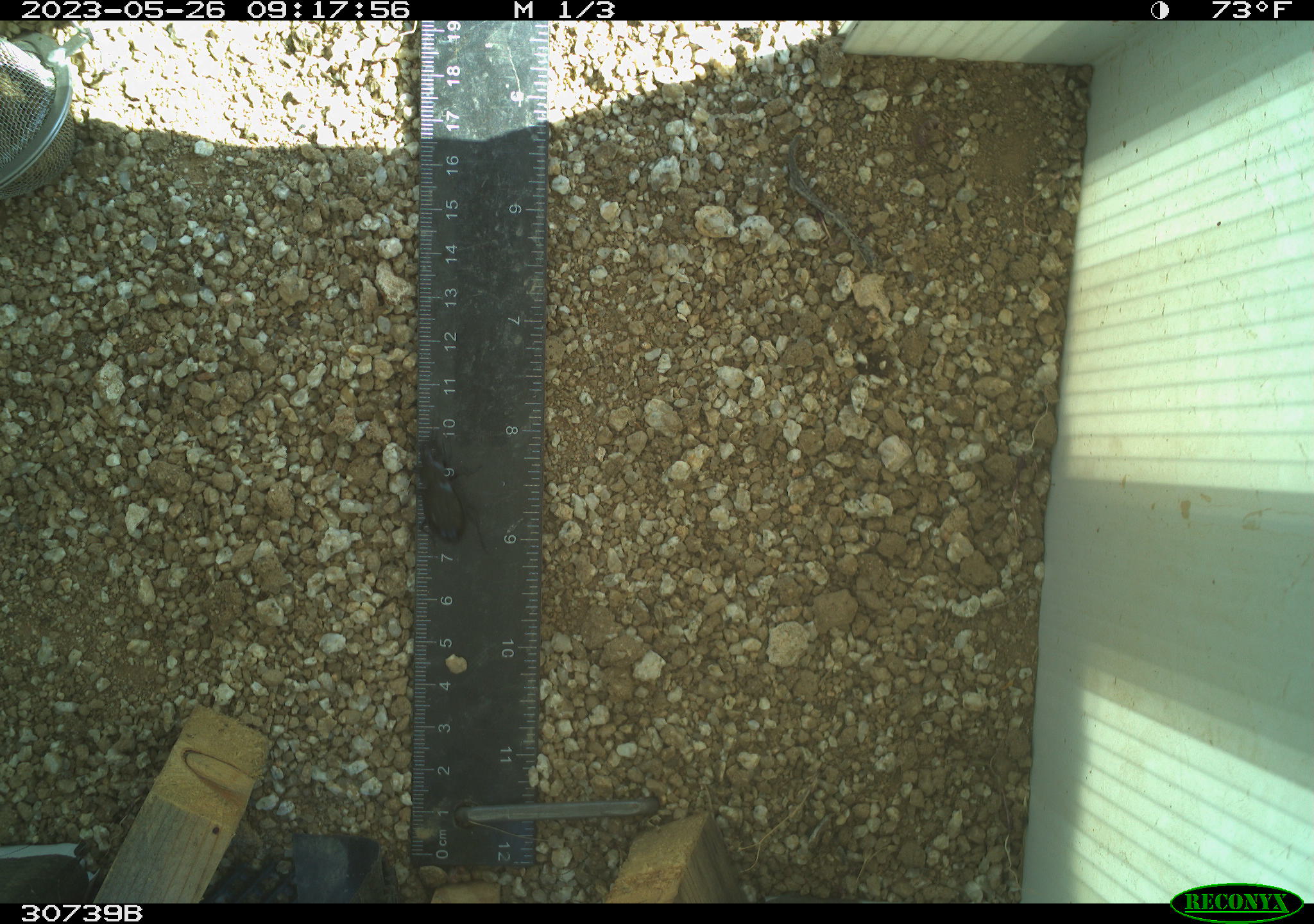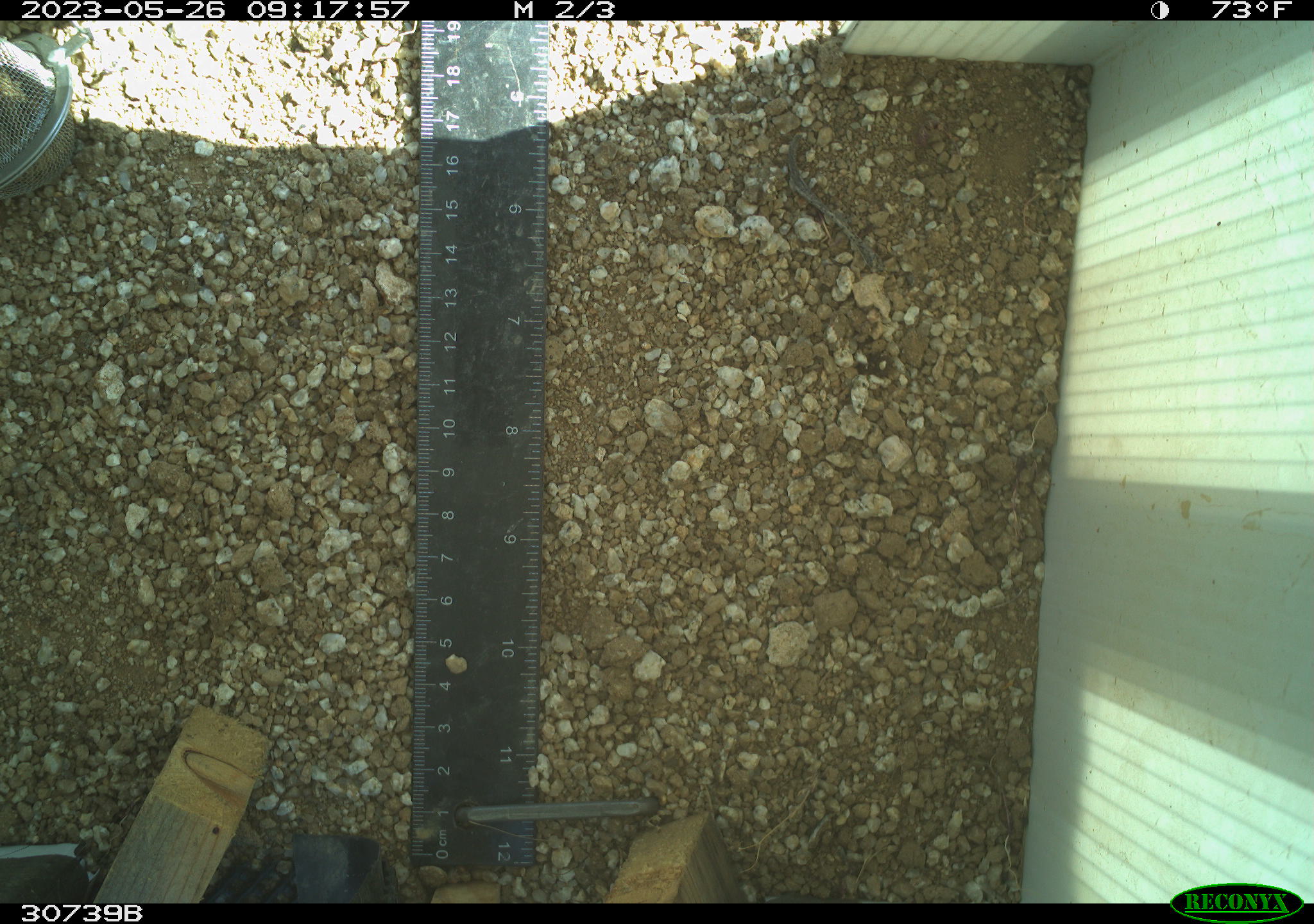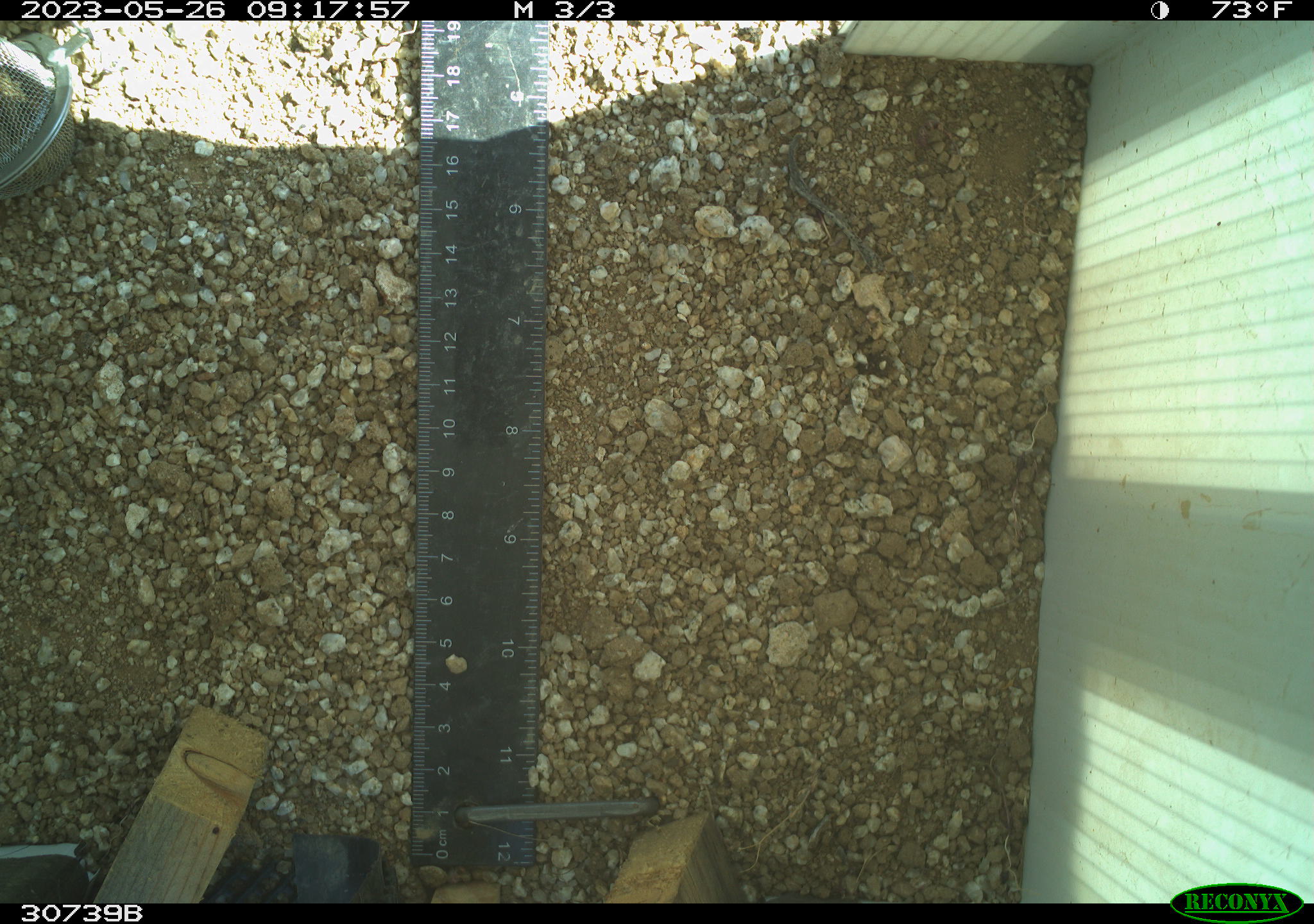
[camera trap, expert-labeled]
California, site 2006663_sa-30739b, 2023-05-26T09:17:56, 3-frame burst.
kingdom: Animalia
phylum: Arthropoda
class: Insecta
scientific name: Insecta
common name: insect